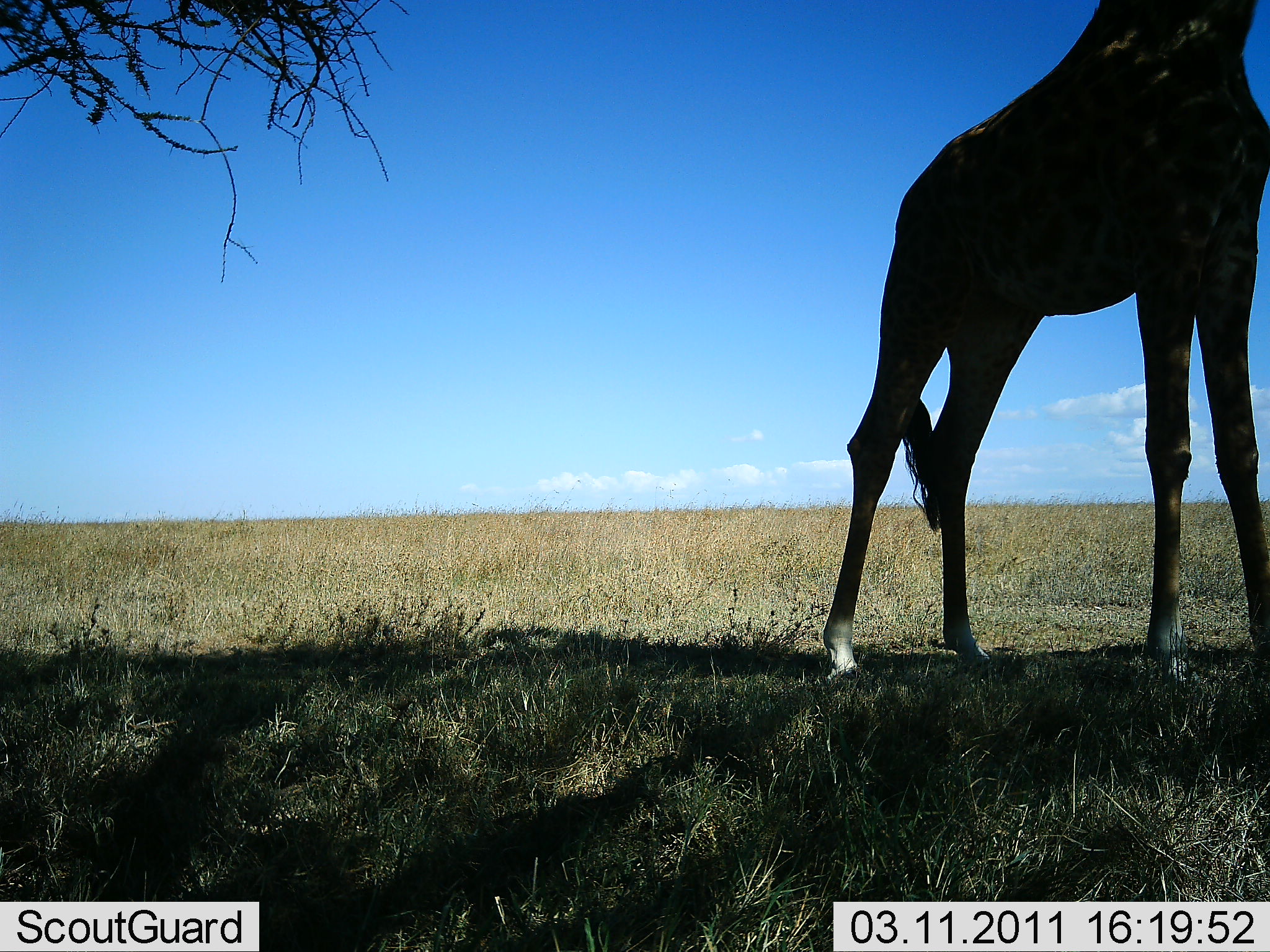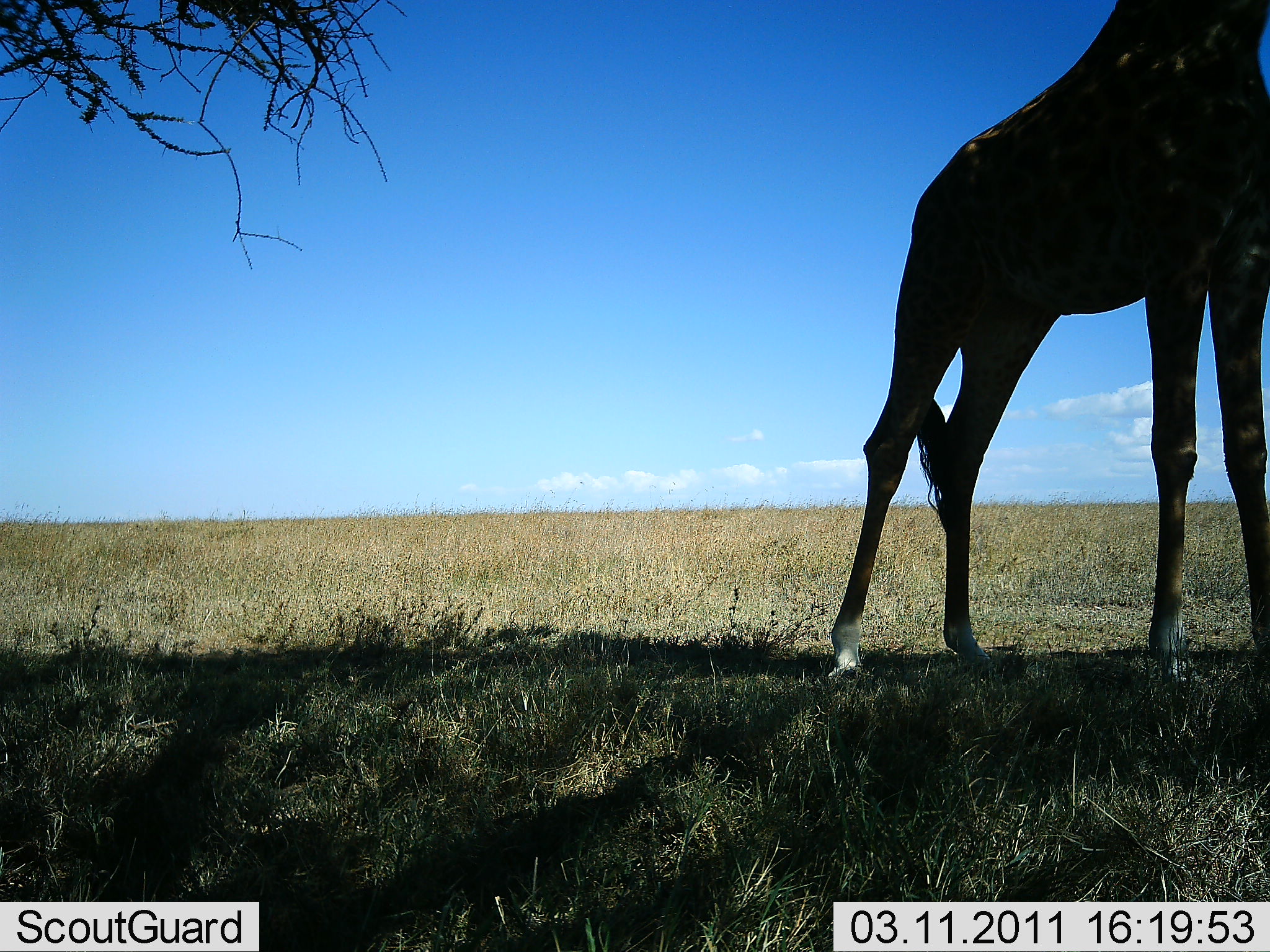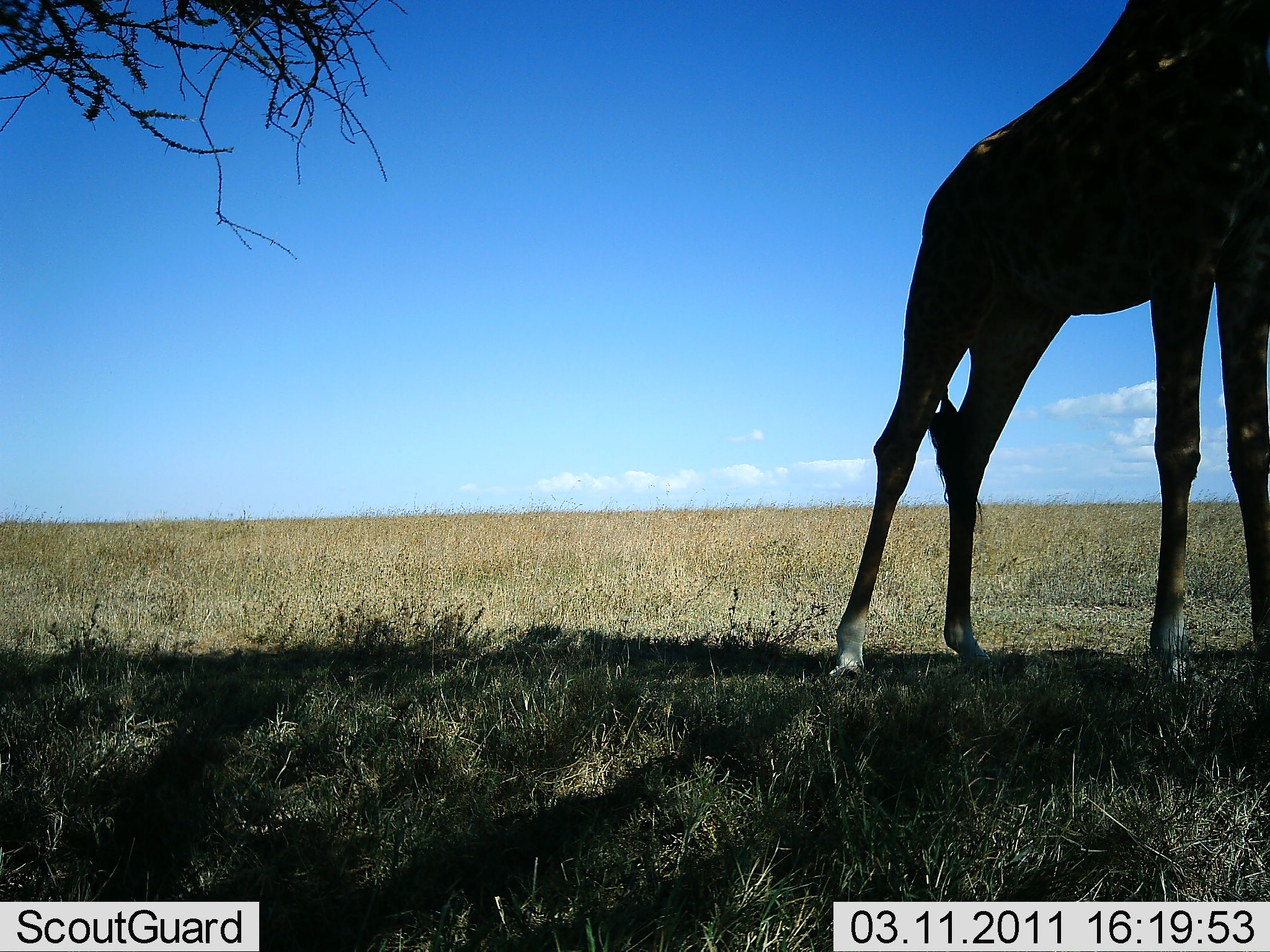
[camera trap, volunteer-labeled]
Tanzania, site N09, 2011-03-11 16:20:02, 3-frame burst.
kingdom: Animalia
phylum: Chordata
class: Mammalia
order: Artiodactyla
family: Giraffidae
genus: Giraffa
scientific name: Giraffa camelopardalis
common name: giraffe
Giraffe (Giraffa camelopardalis), count 1. Behavior (volunteer vote fractions): standing 82%, resting 0%, moving 0%, interacting 0%. Young present (vote fraction): 0%. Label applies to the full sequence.